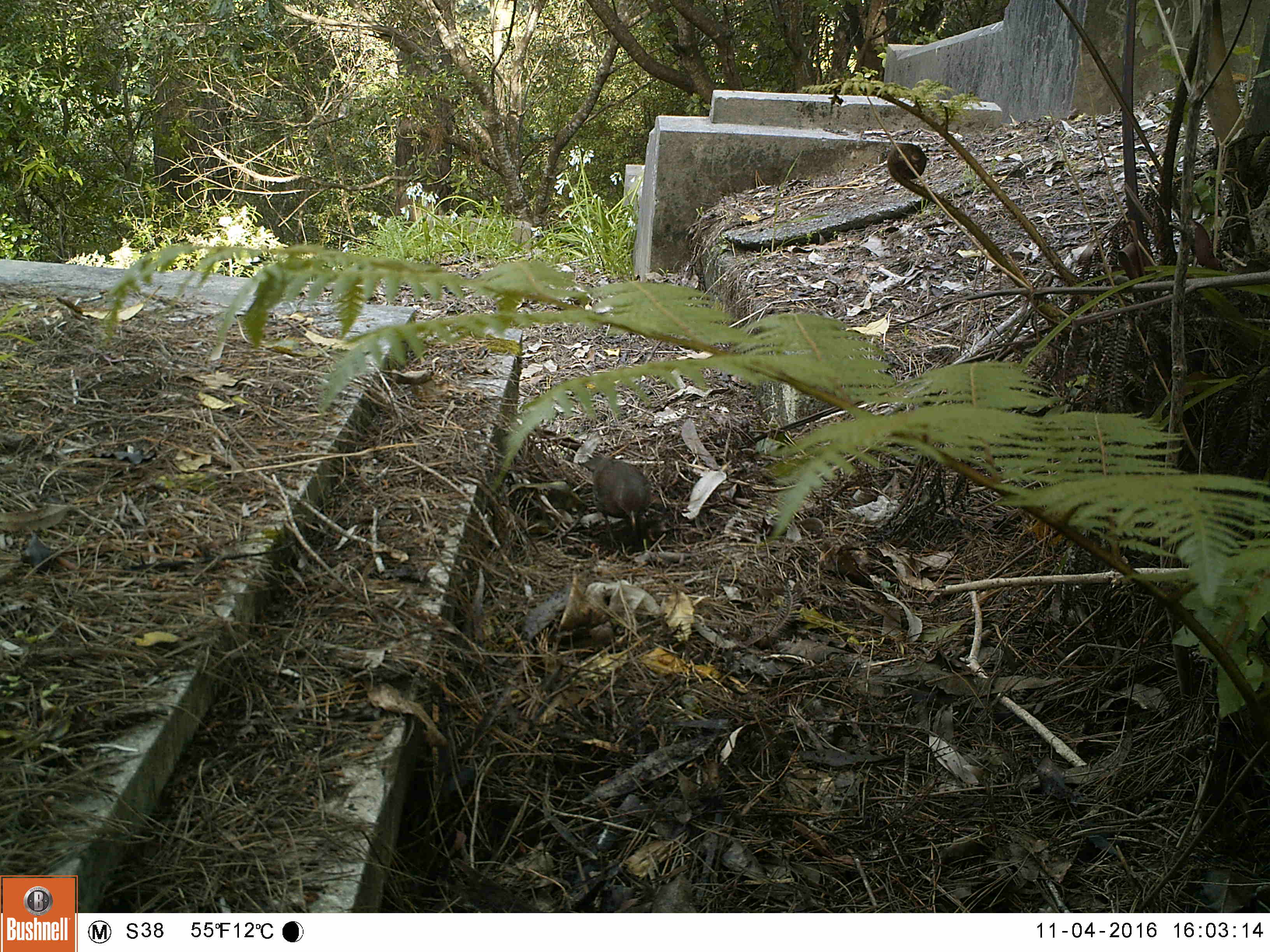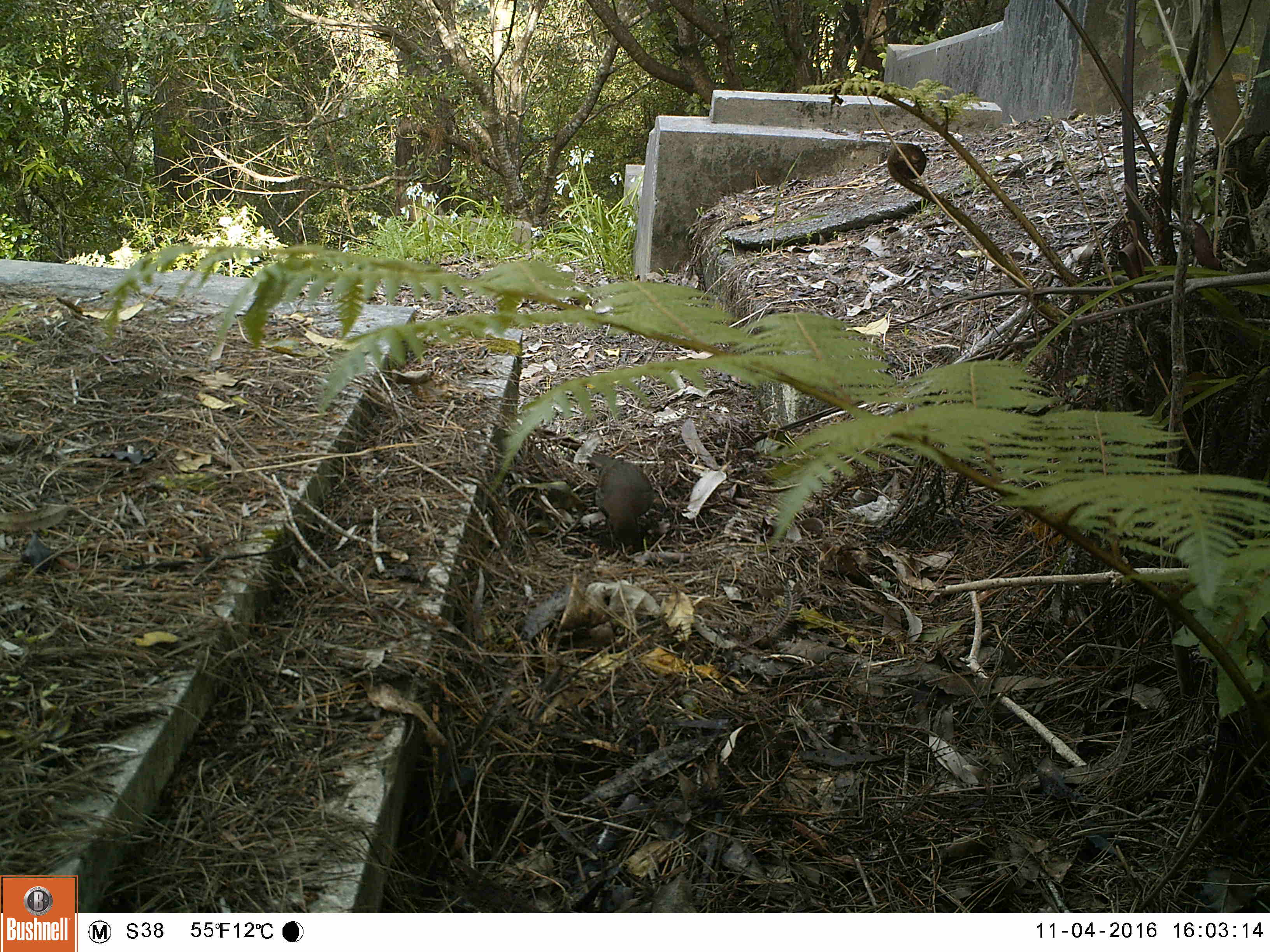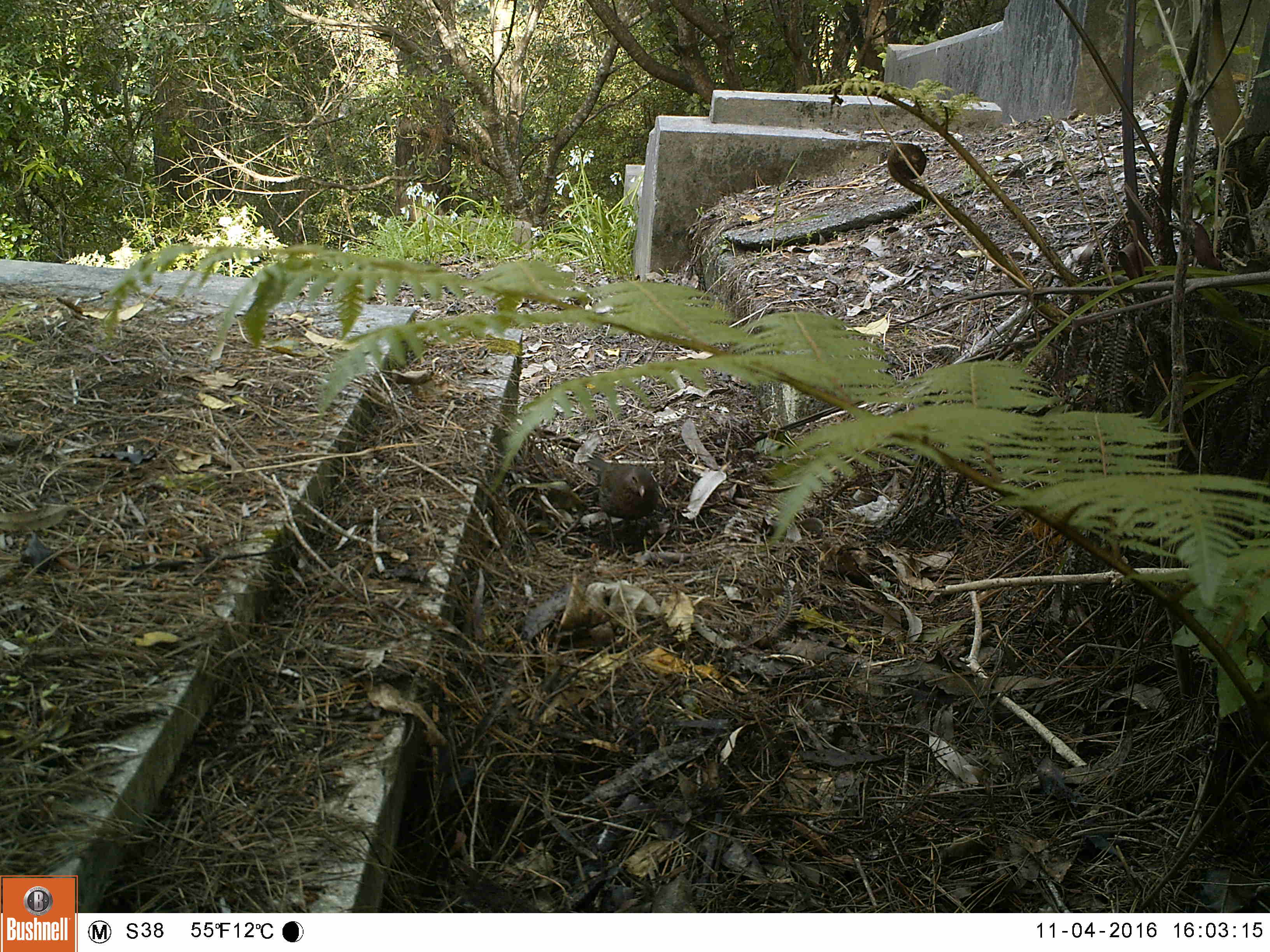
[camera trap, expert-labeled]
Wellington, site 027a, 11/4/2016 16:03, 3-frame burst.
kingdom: Animalia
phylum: Chordata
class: Aves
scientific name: Aves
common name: bird